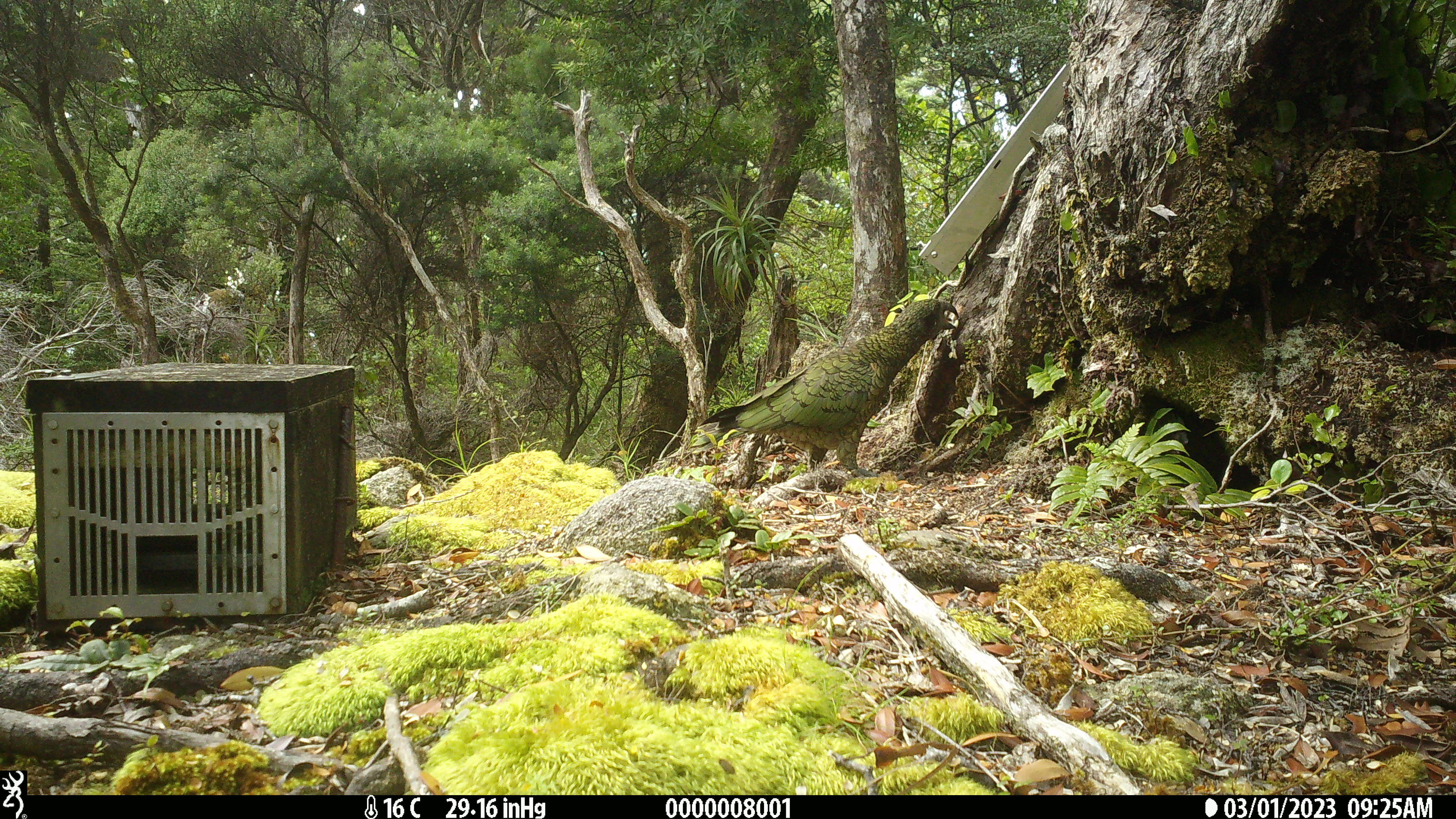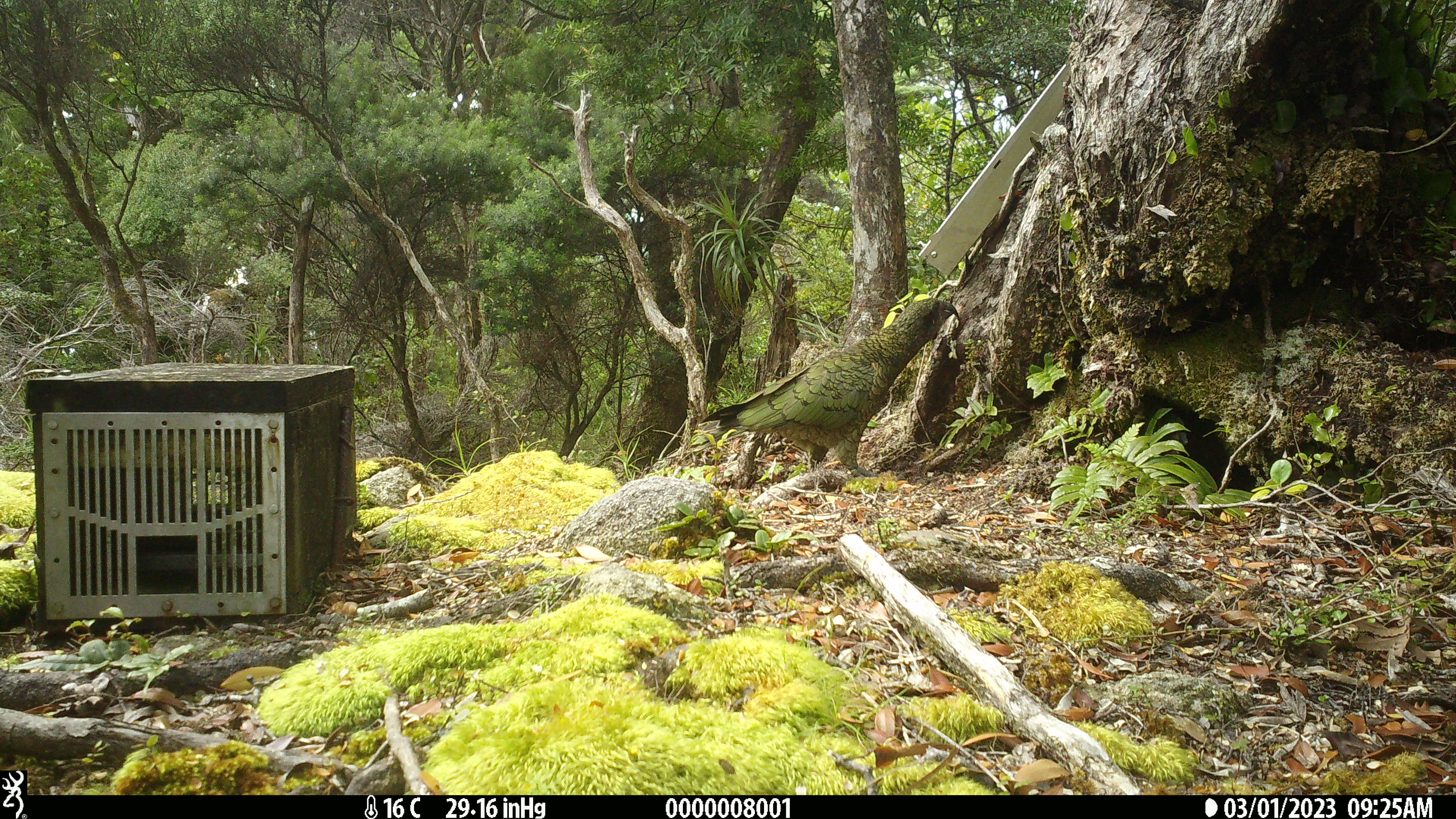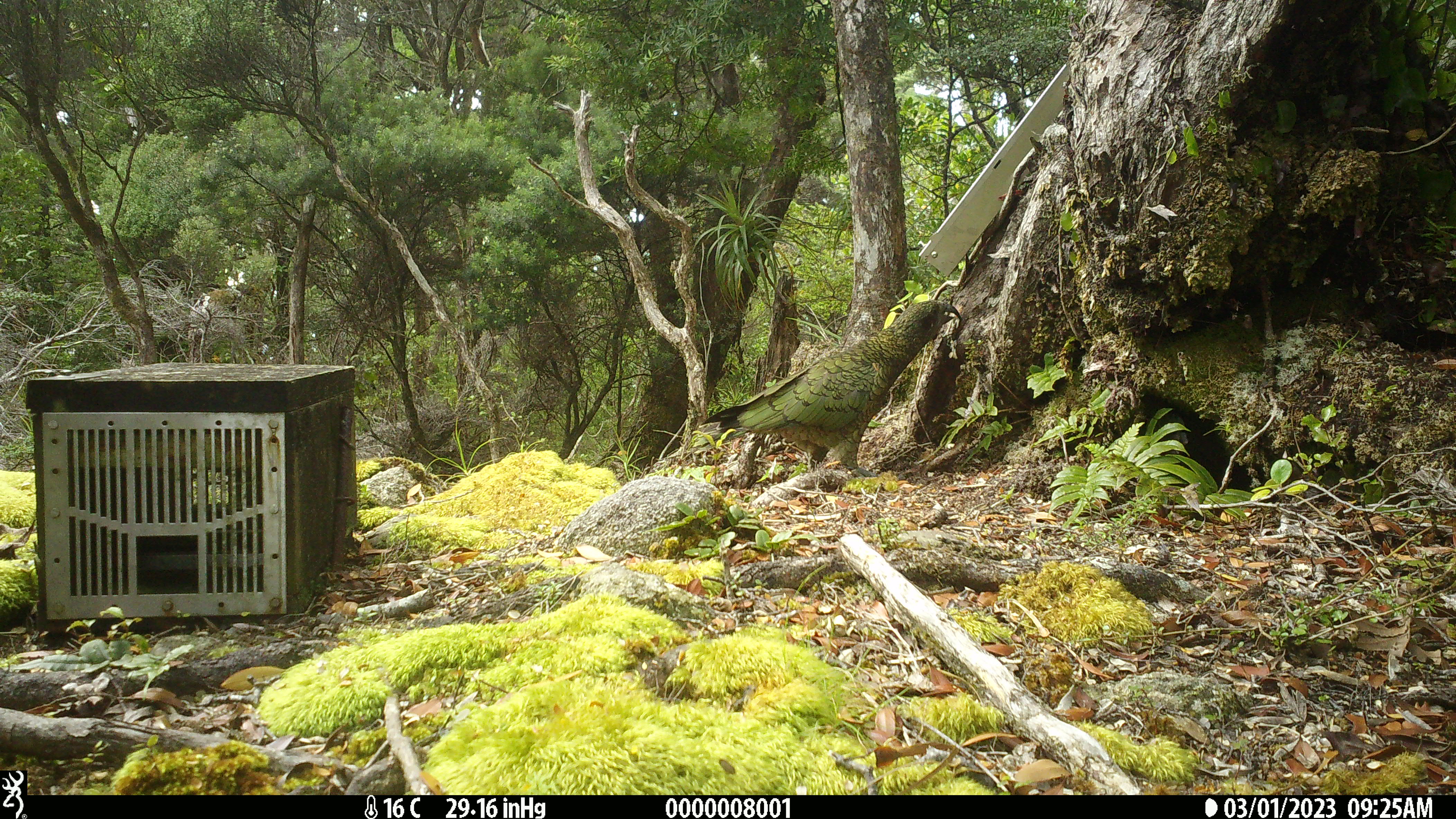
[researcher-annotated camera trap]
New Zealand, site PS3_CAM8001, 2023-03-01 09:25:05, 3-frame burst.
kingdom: Animalia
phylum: Chordata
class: Aves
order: Psittaciformes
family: Strigopidae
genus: Nestor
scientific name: Nestor notabilis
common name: kea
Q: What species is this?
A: Kea (Nestor notabilis).